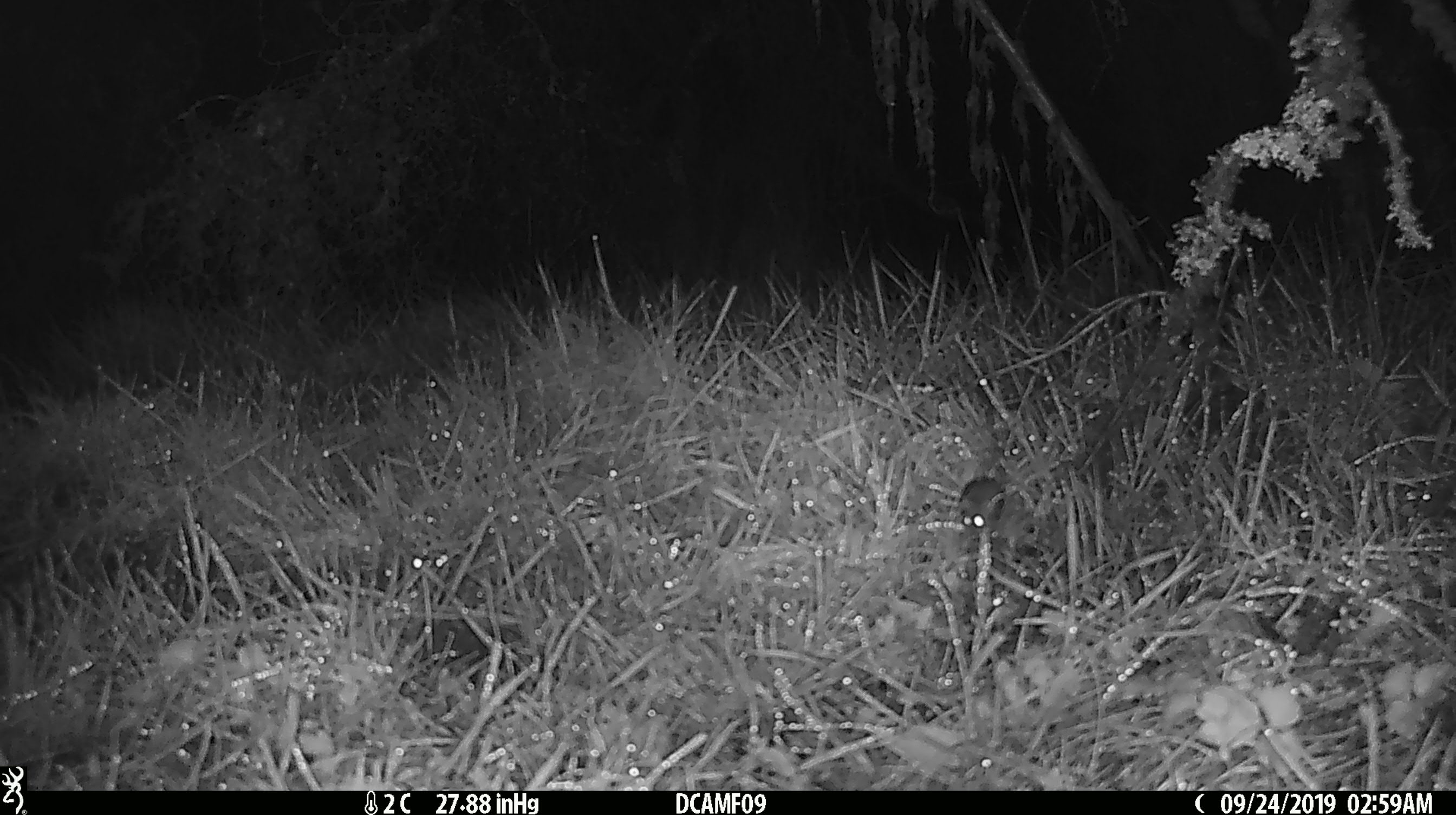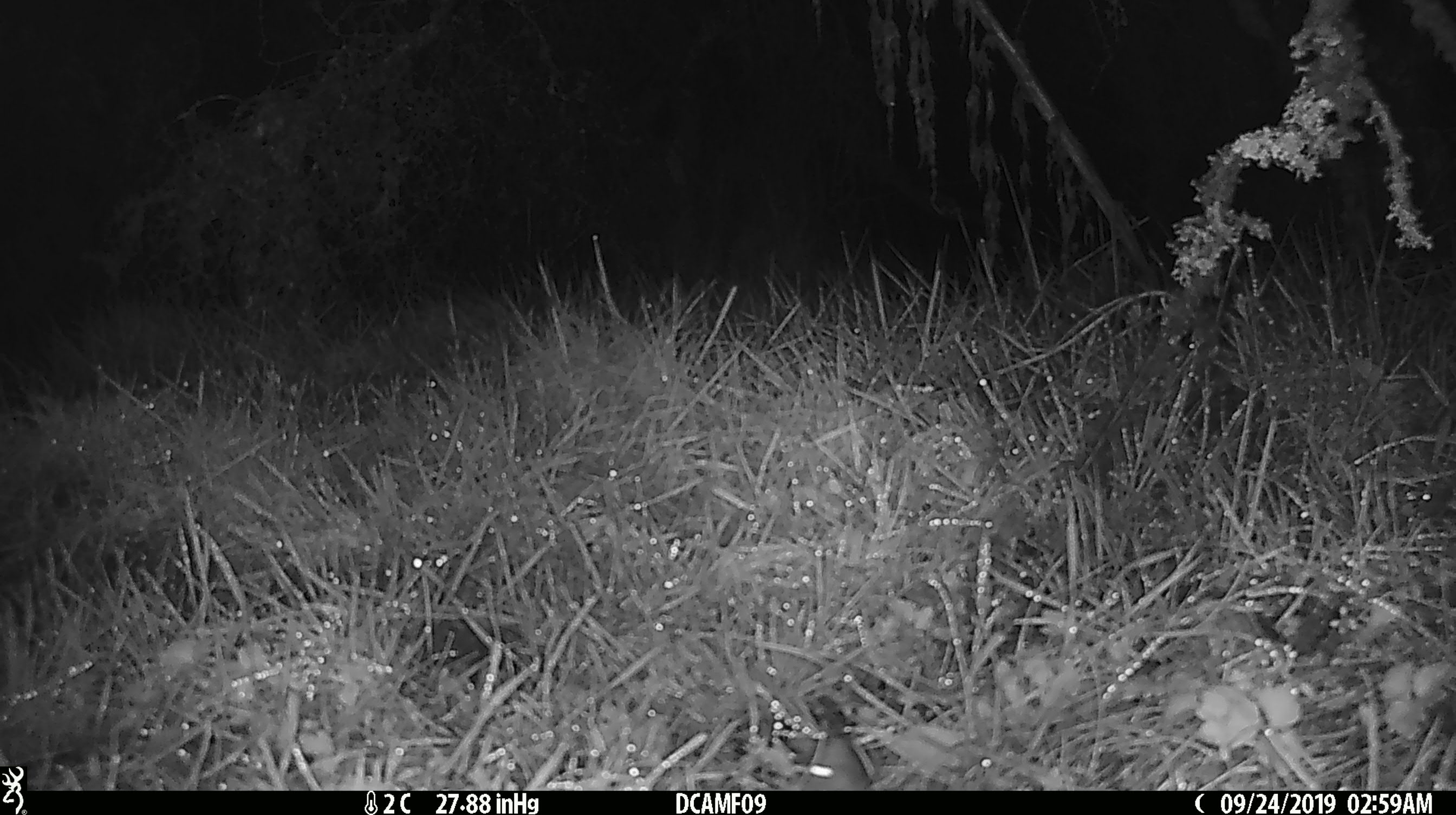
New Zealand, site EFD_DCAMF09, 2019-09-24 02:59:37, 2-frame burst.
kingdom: Animalia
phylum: Chordata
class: Mammalia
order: Rodentia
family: Muridae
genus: Mus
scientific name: Mus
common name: mouse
Mouse (Mus).